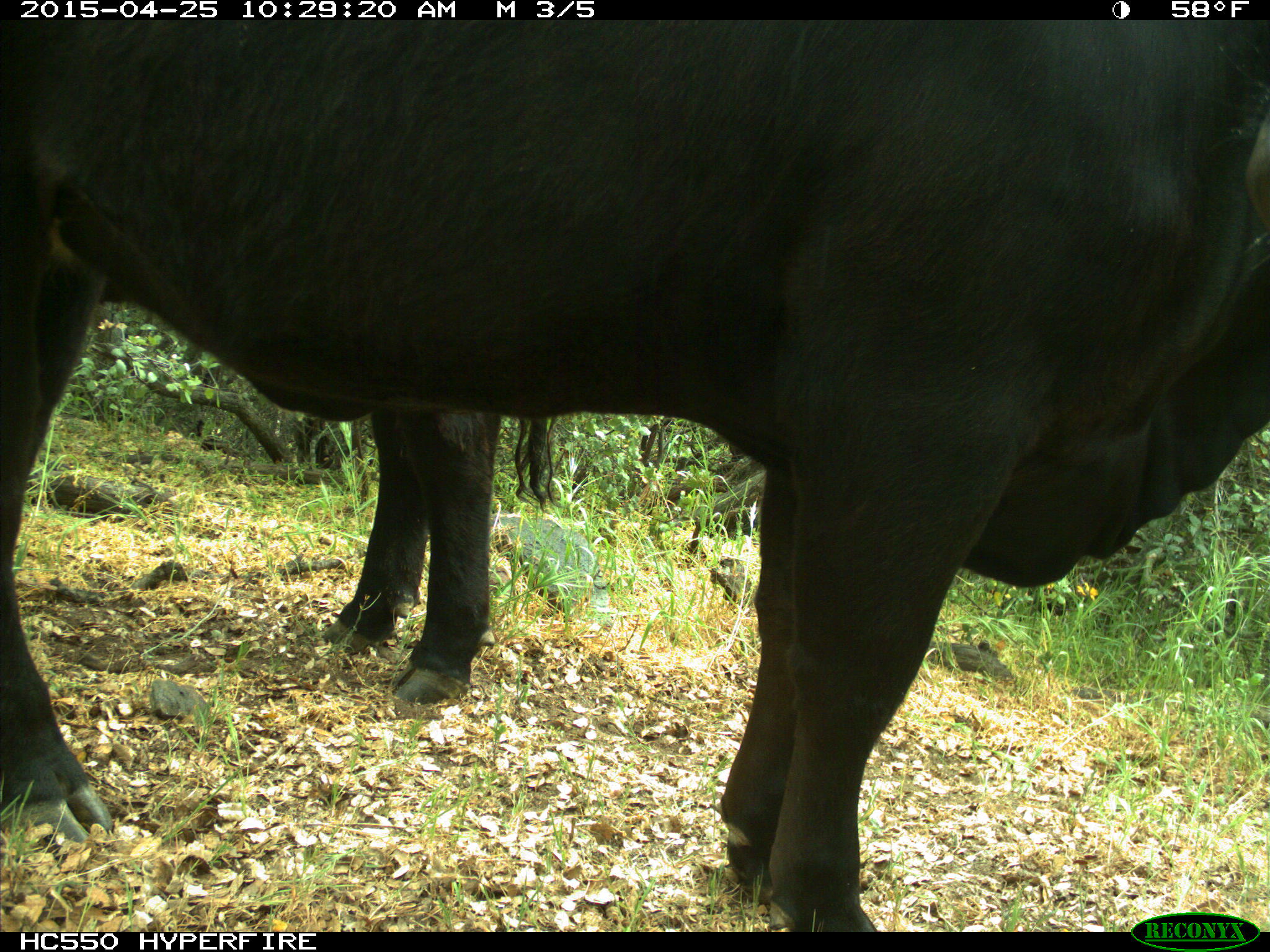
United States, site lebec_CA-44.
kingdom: Animalia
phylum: Chordata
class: Mammalia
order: Artiodactyla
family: Suidae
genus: Sus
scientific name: Sus scrofa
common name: wild boar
Sus scrofa (wild boar).